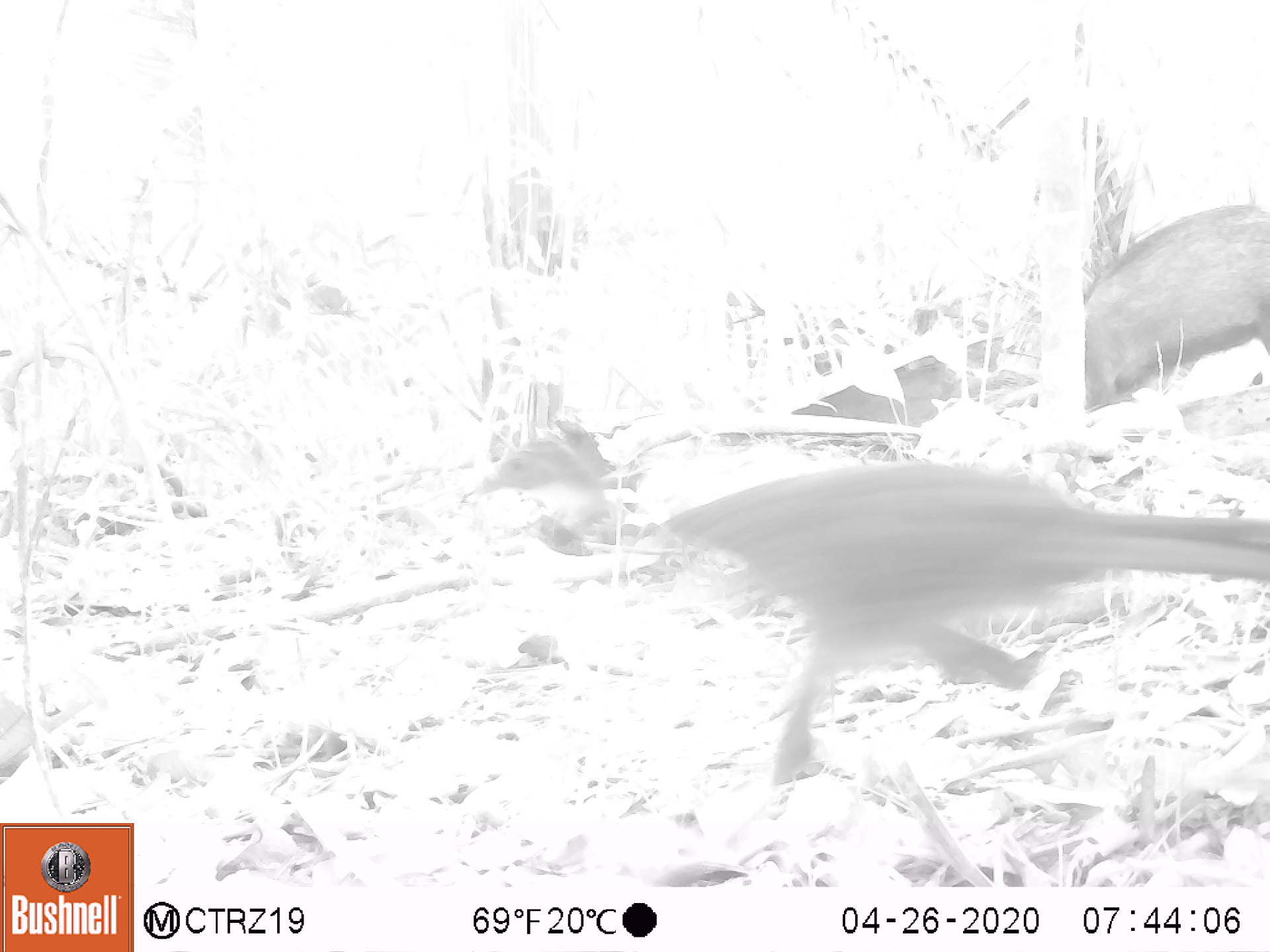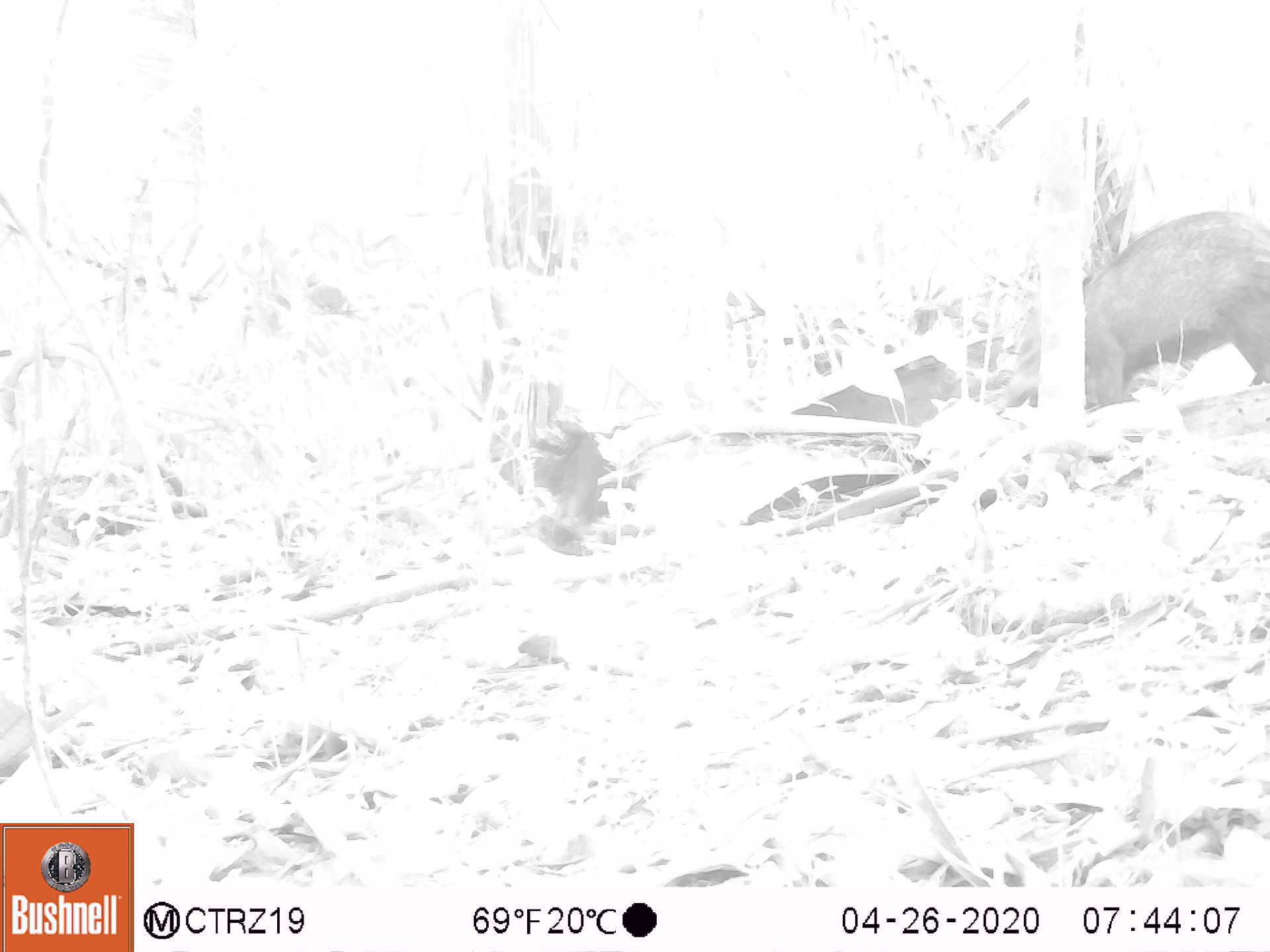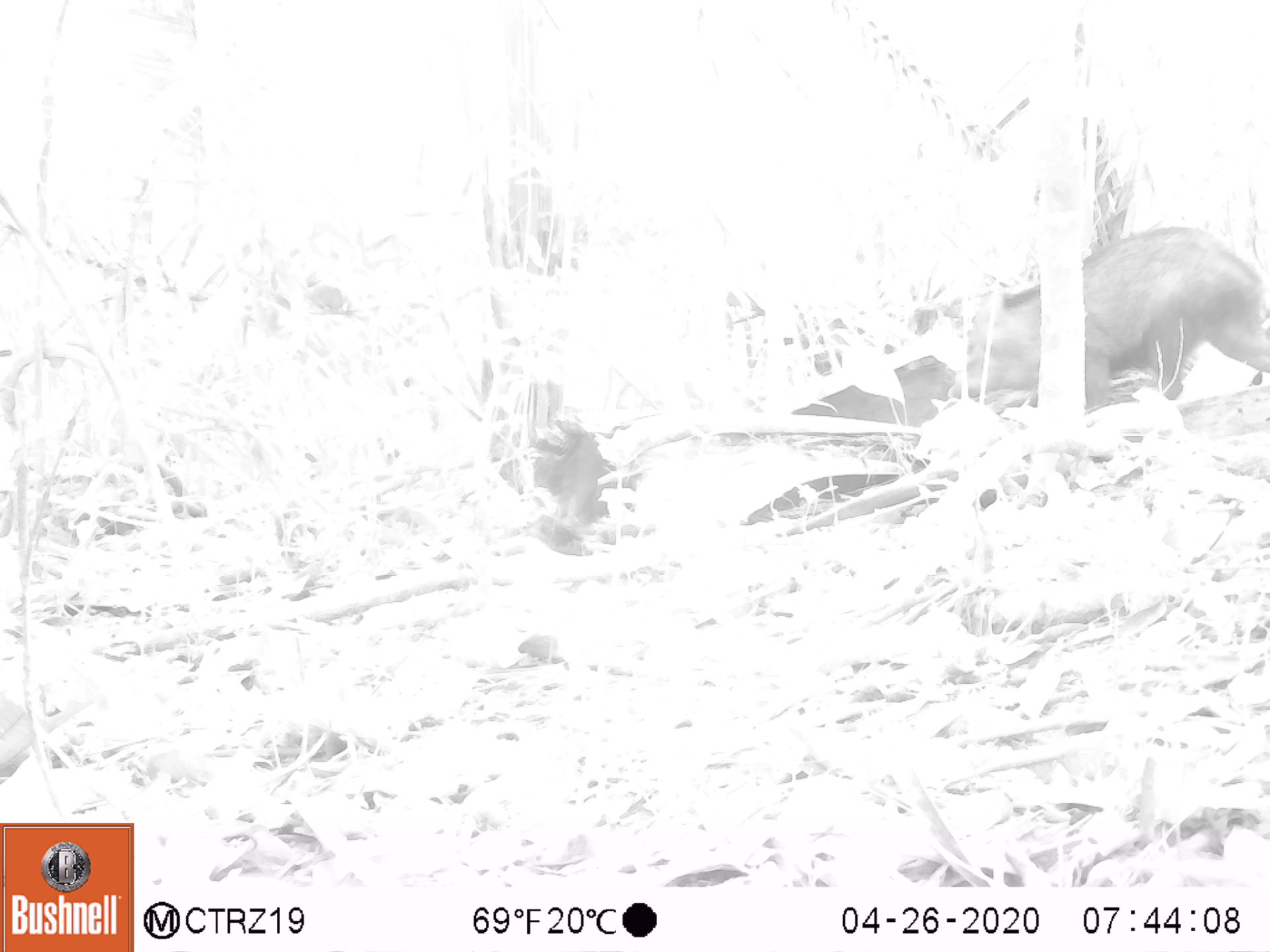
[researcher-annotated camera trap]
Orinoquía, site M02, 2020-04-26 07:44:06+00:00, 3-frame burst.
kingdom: Animalia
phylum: Chordata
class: Aves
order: Galliformes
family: Cracidae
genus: Penelope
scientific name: Penelope jacquacu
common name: spix's guan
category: spixs guan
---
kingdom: Animalia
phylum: Chordata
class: Mammalia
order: Artiodactyla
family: Tayassuidae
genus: Pecari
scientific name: Pecari tajacu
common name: collared peccary